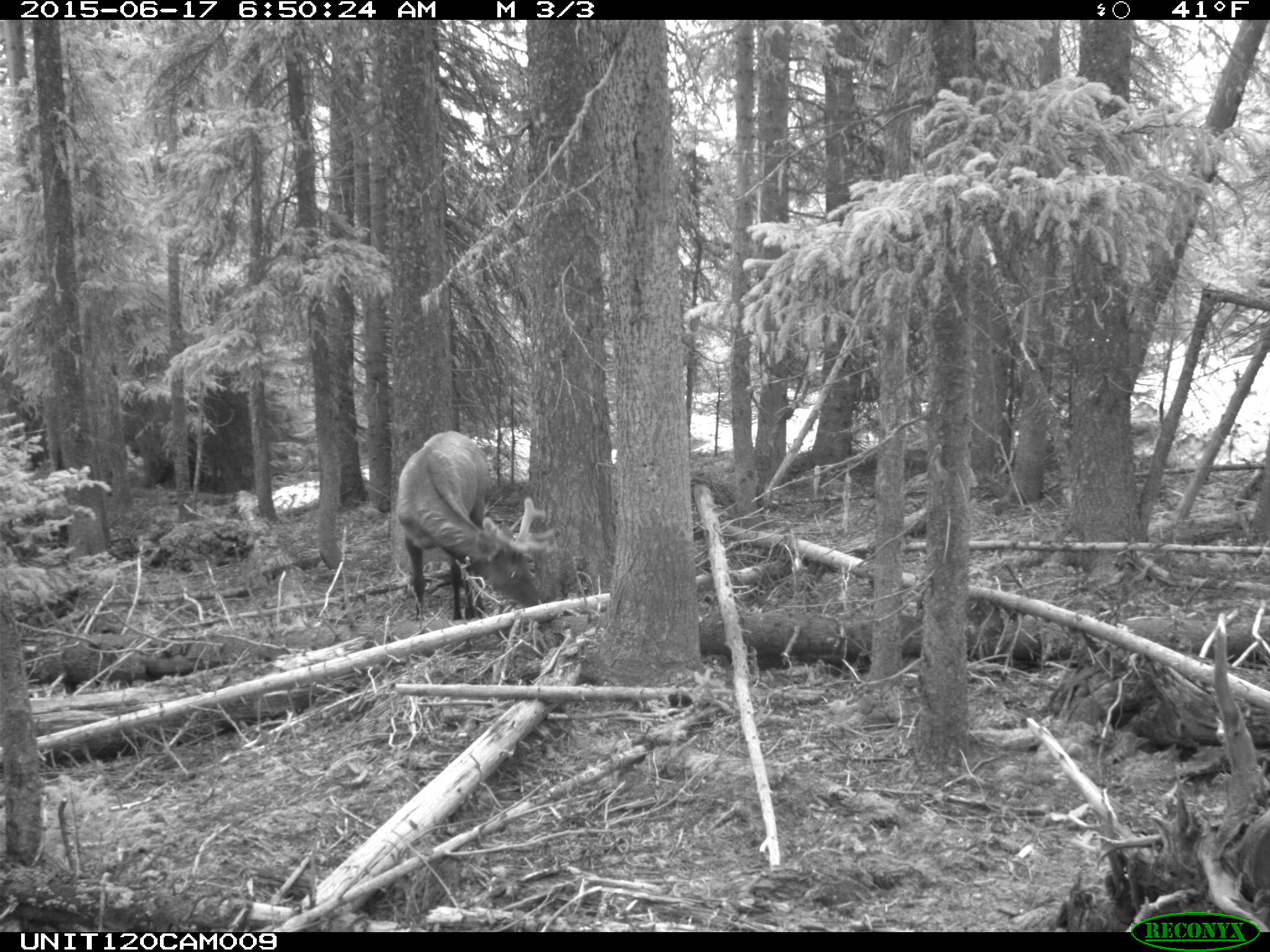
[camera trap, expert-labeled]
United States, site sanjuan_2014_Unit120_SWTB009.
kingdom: Animalia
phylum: Chordata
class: Mammalia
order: Artiodactyla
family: Cervidae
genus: Cervus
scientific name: Cervus elaphus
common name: red deer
Cervus elaphus (red deer).